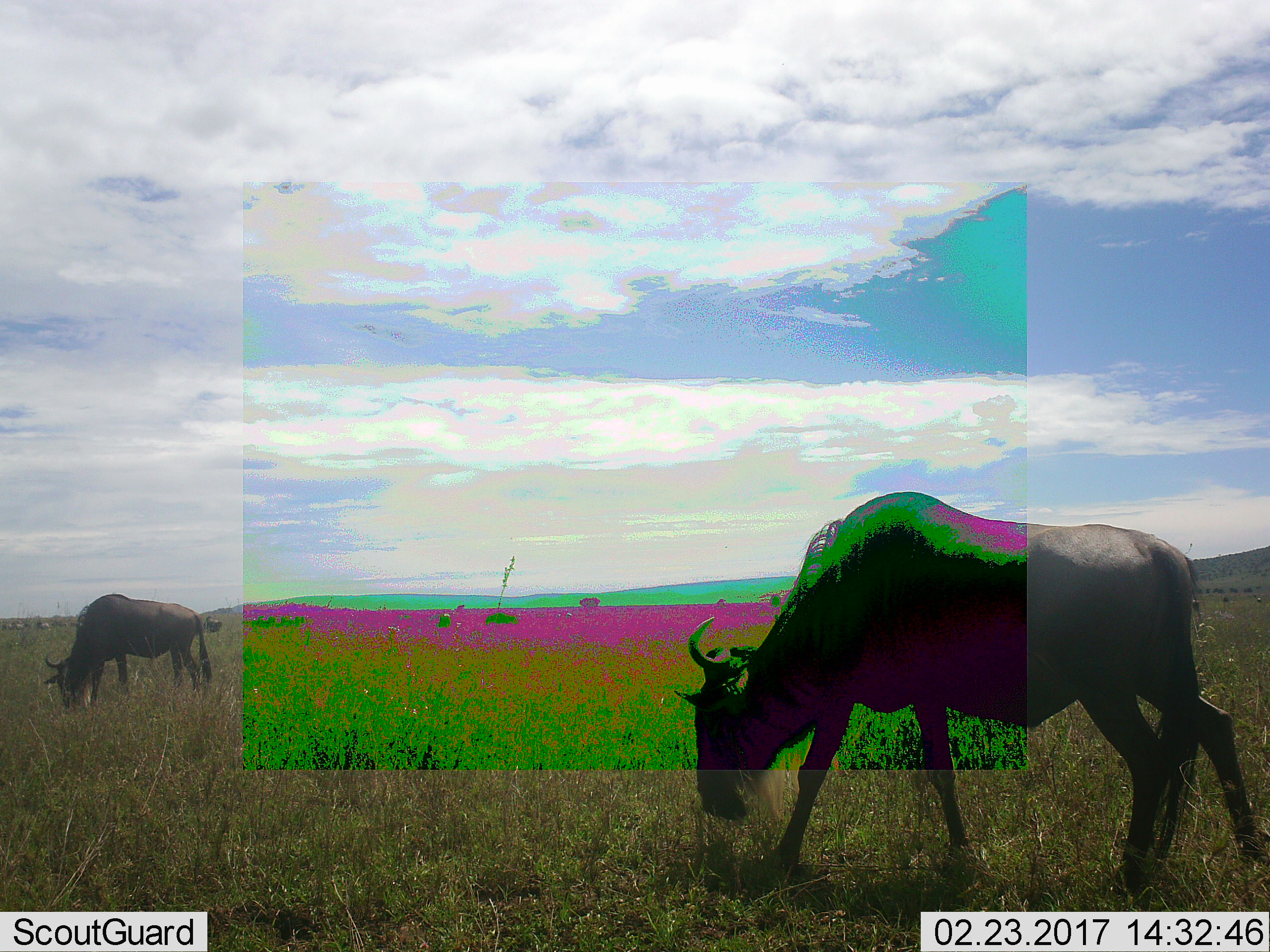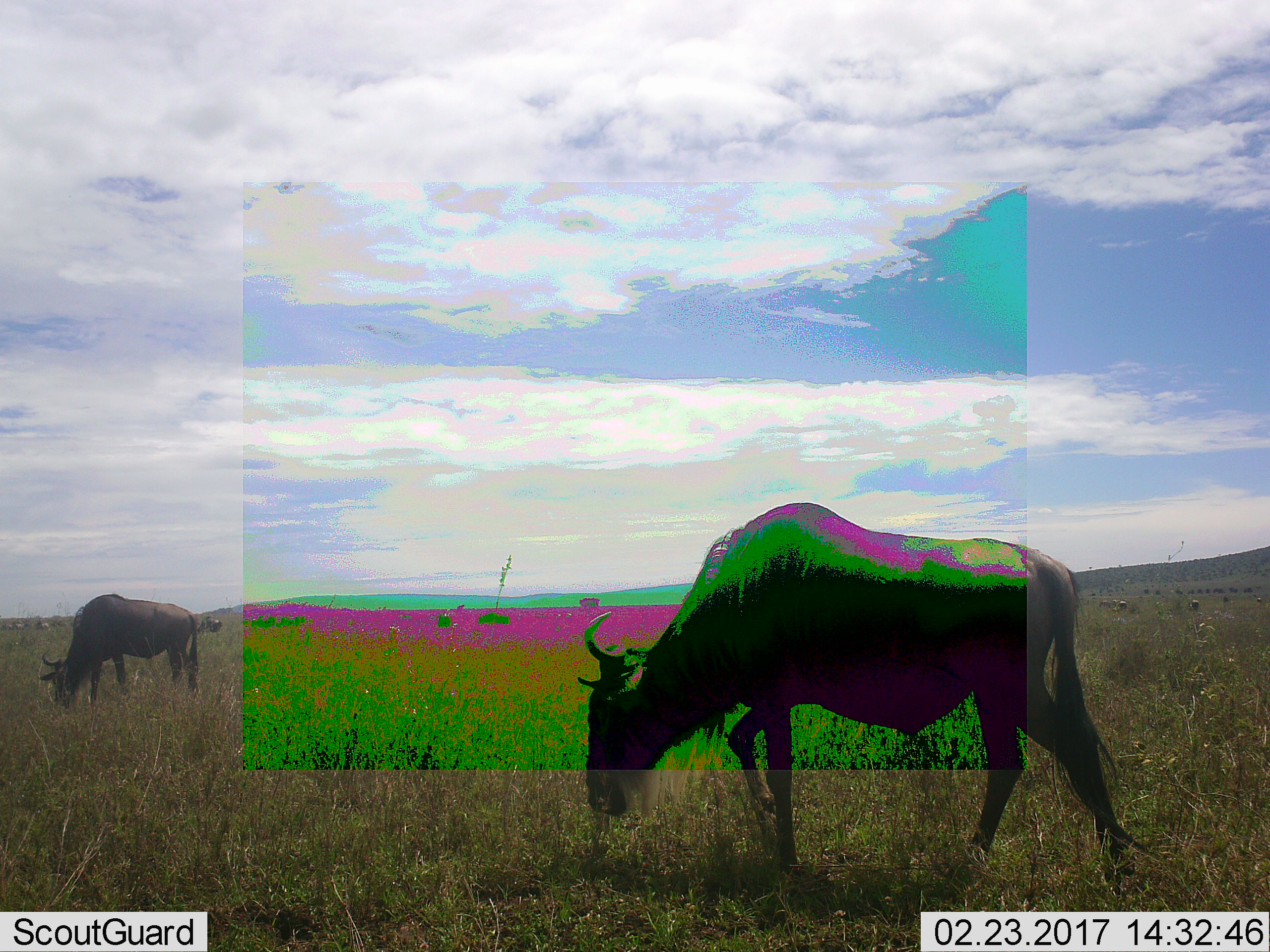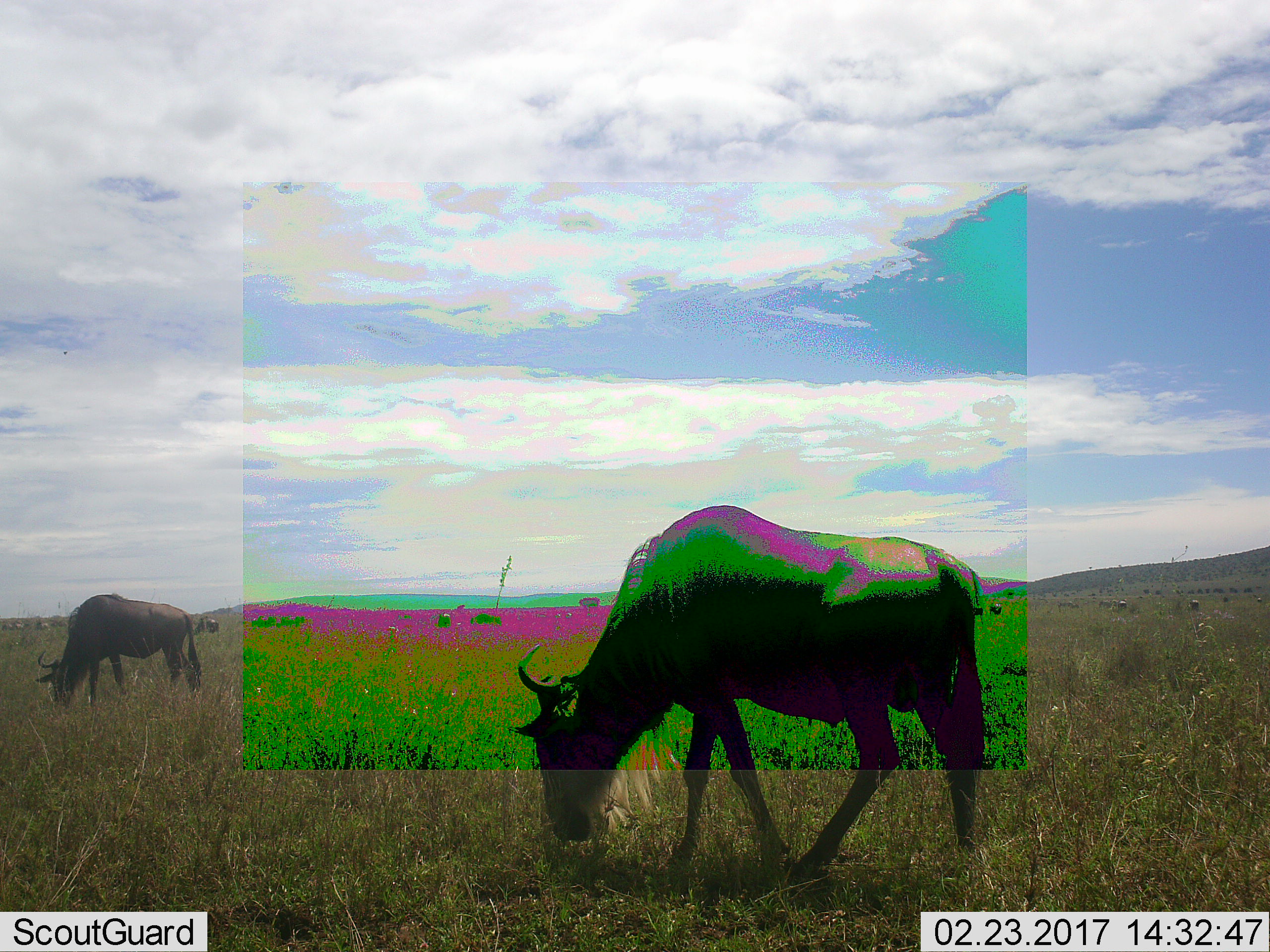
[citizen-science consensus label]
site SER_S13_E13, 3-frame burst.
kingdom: Animalia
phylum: Chordata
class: Mammalia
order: Artiodactyla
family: Bovidae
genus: Connochaetes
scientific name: Connochaetes taurinus taurinus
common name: blue wildebeest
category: wildebeestblue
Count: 2.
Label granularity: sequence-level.